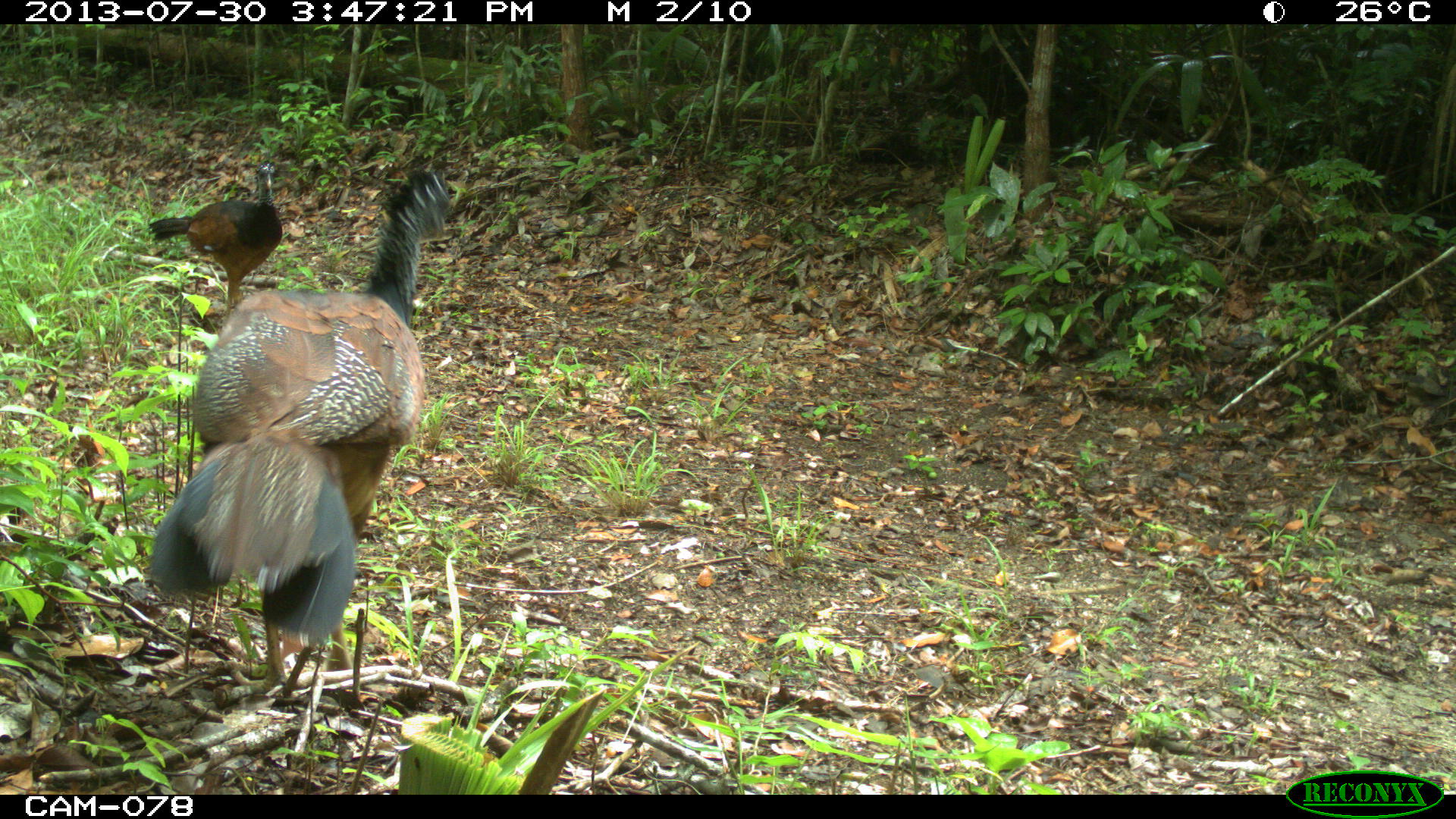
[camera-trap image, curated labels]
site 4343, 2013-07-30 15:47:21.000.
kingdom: Animalia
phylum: Chordata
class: Aves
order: Galliformes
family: Cracidae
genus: Crax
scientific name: Crax rubra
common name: great curassow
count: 2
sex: female